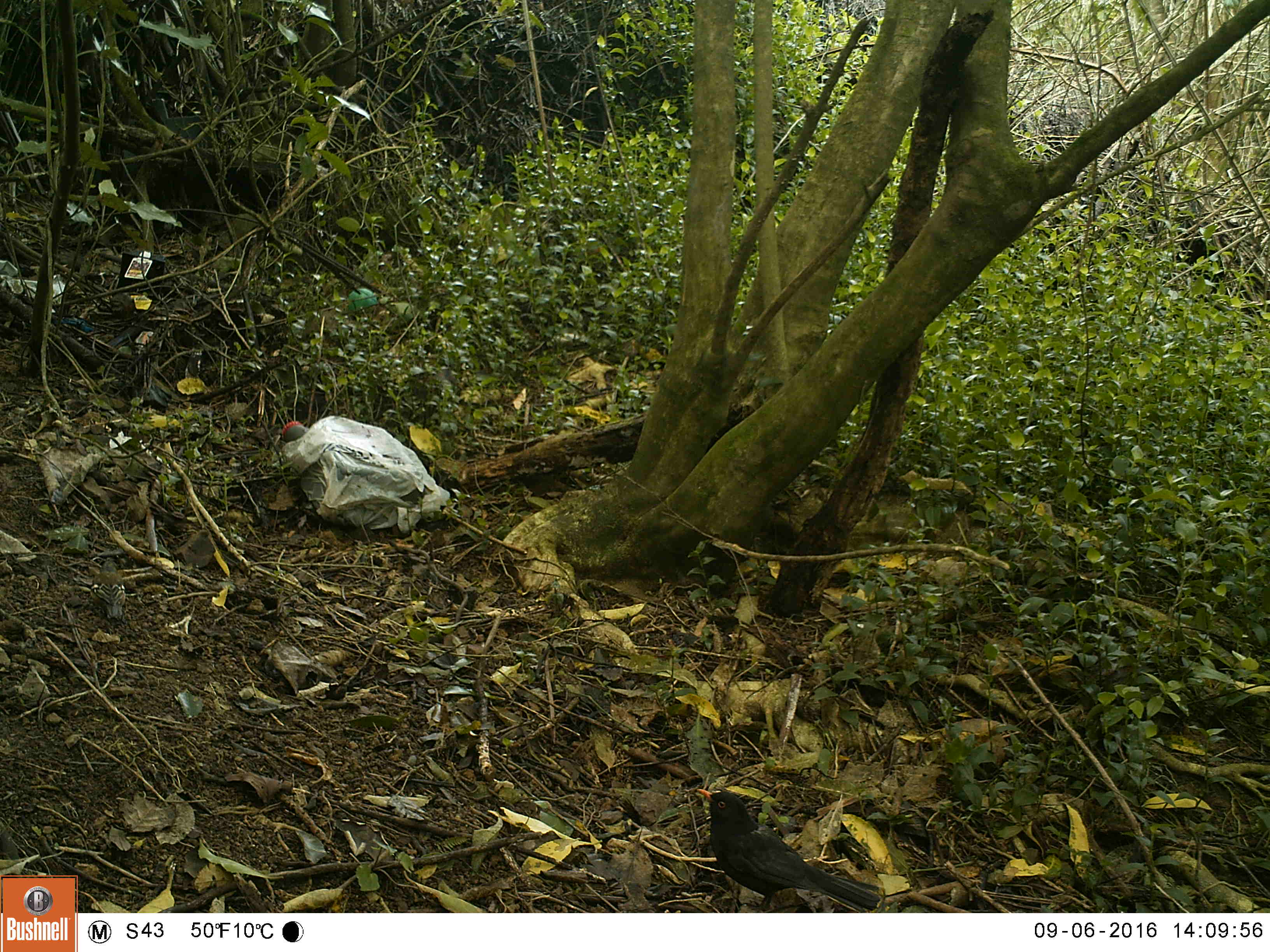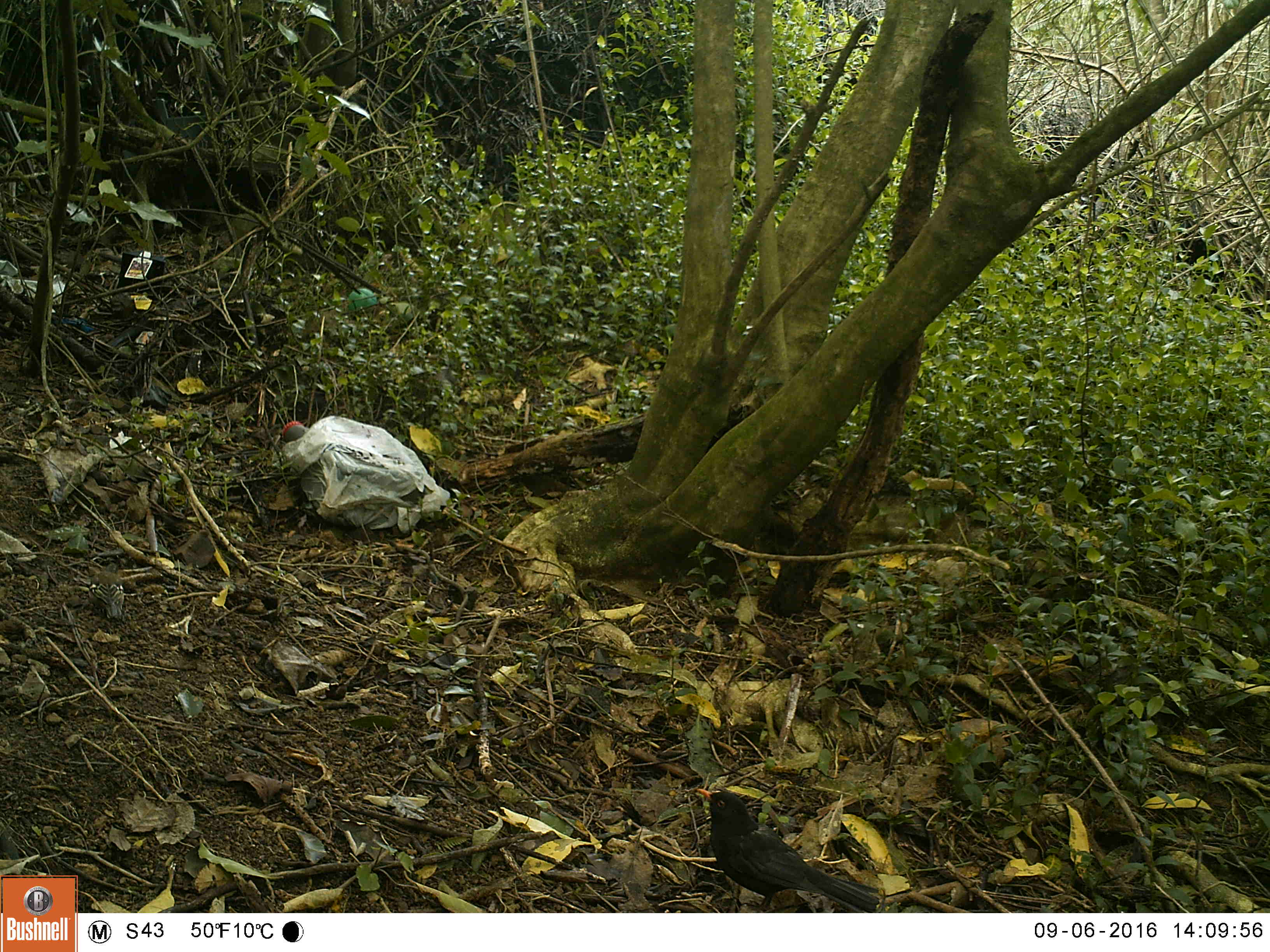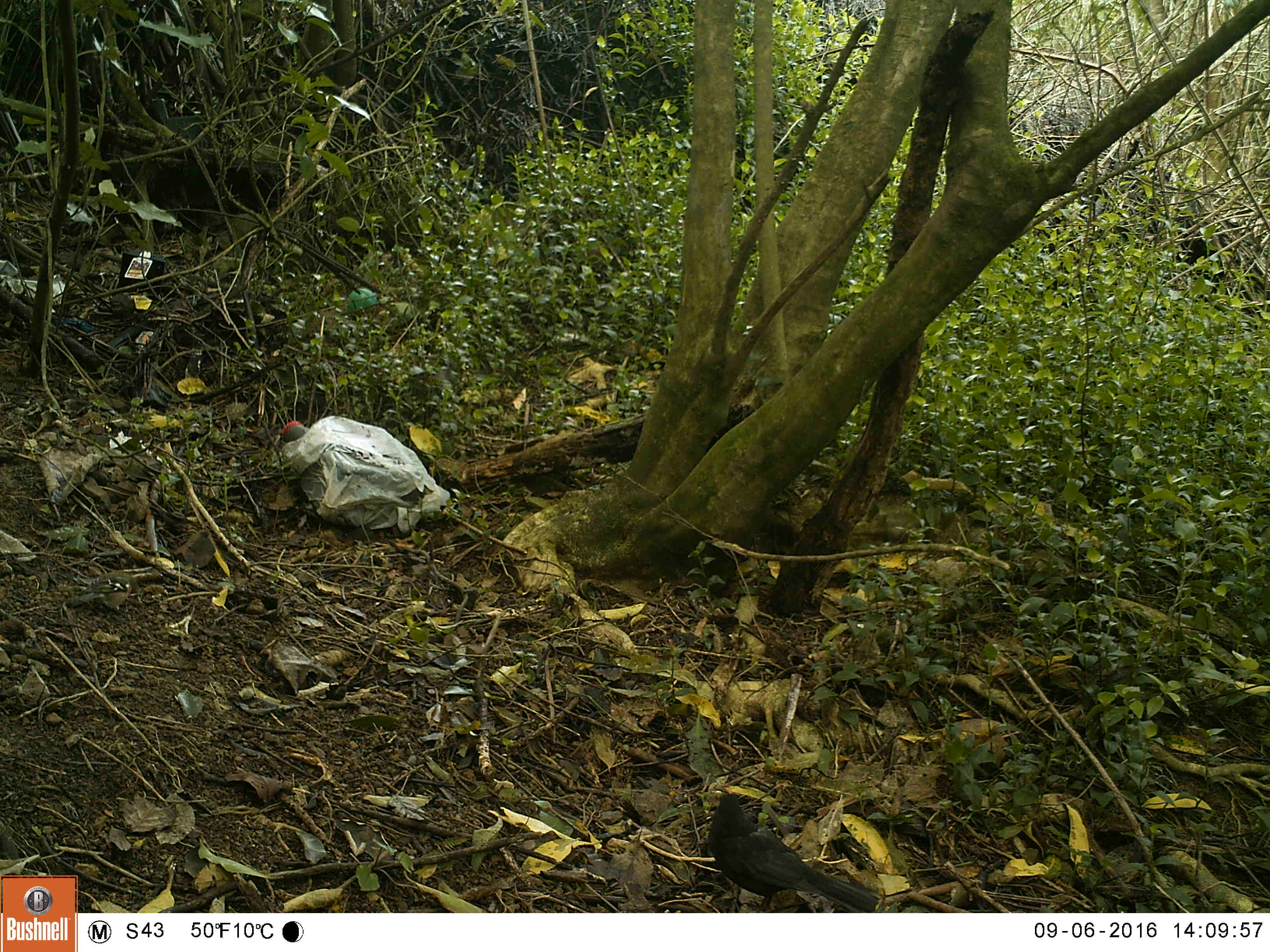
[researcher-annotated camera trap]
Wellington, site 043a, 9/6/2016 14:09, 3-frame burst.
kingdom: Animalia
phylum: Chordata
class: Aves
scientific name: Aves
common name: bird